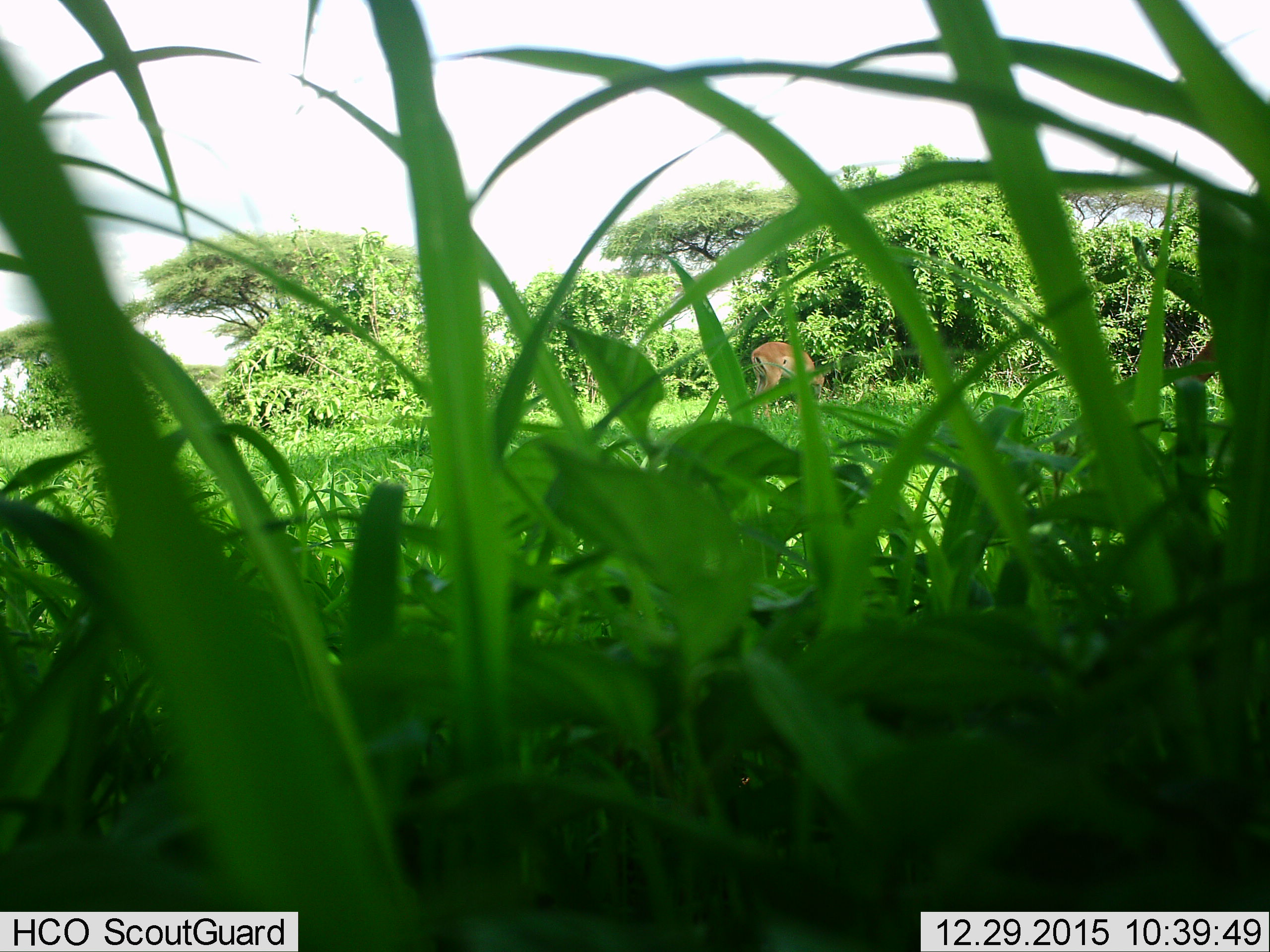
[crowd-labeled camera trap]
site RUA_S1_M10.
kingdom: Animalia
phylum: Chordata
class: Mammalia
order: Artiodactyla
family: Bovidae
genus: Aepyceros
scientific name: Aepyceros melampus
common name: impala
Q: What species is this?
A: Impala (Aepyceros melampus).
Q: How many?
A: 1.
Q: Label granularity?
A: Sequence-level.